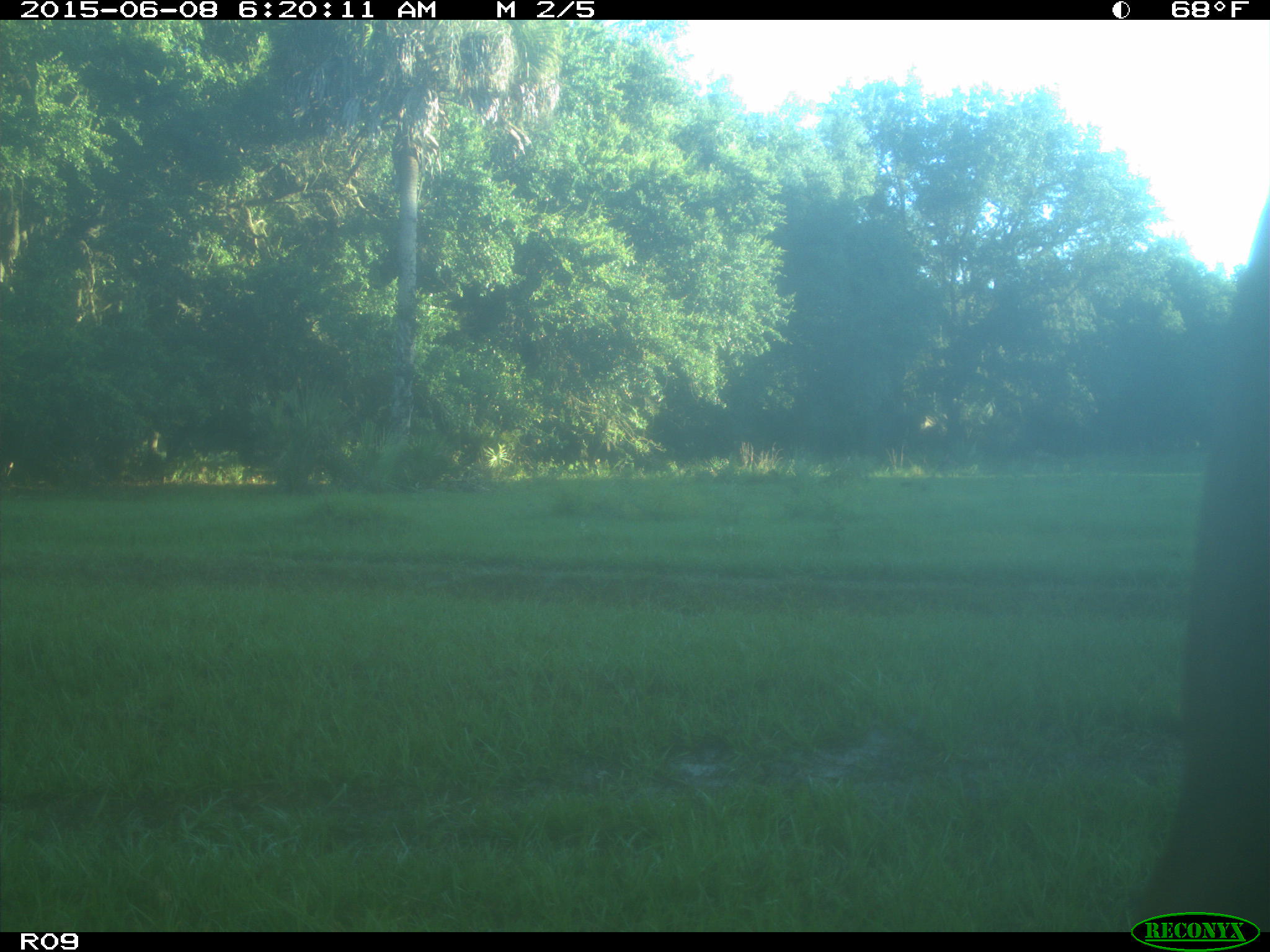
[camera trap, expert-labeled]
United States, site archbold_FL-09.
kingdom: Animalia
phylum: Chordata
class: Mammalia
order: Artiodactyla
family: Bovidae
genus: Bos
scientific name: Bos taurus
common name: domestic cow